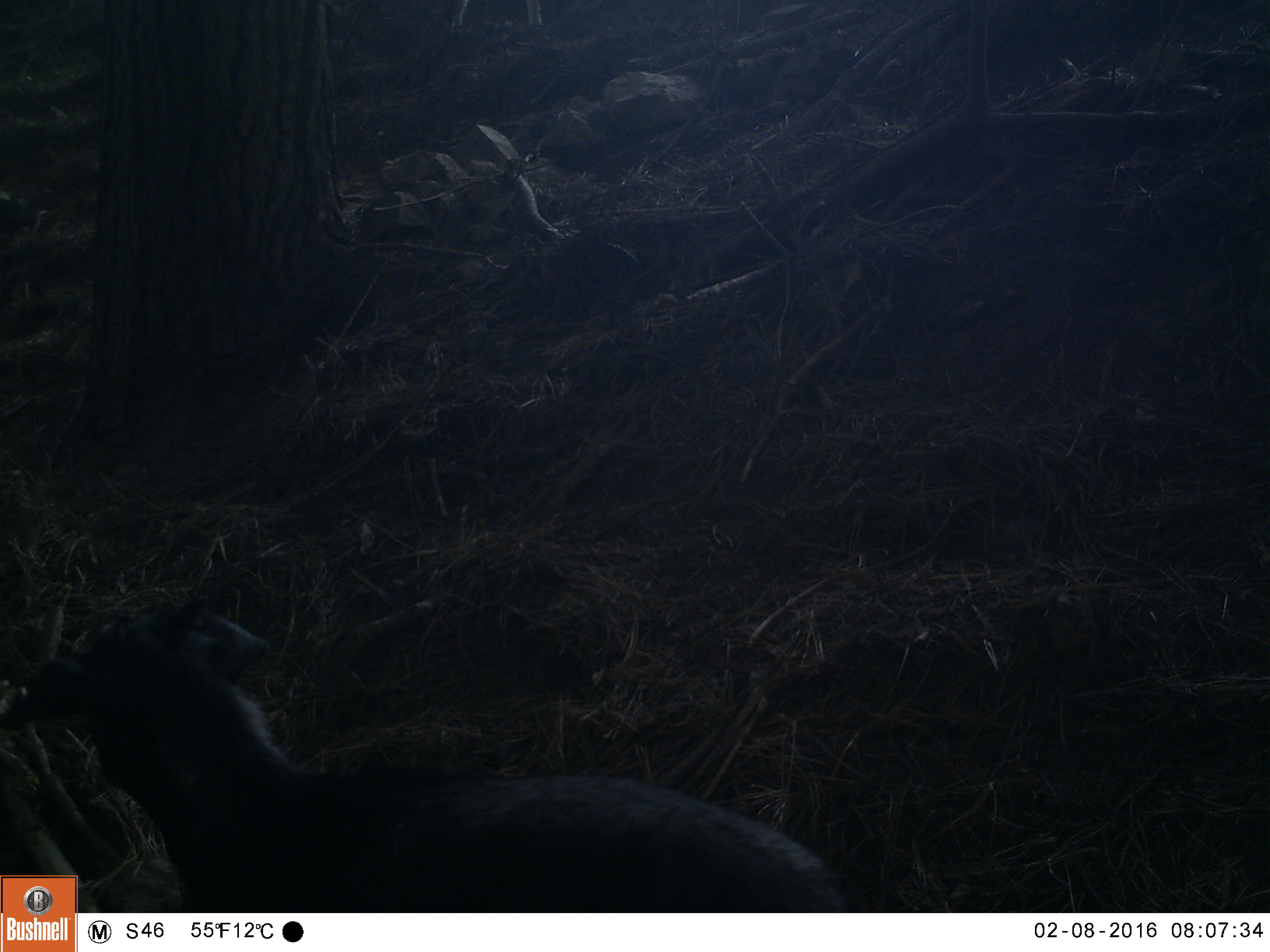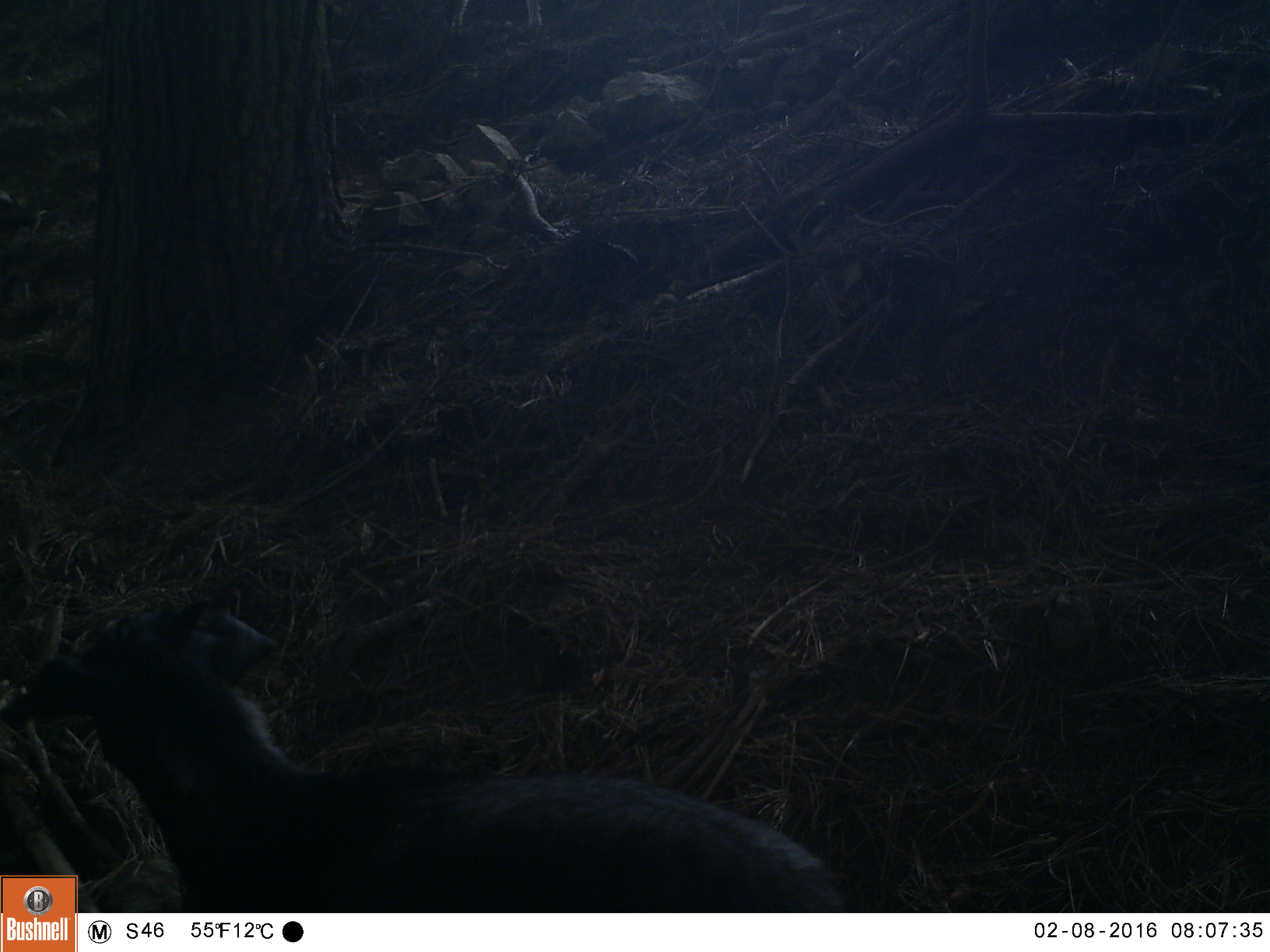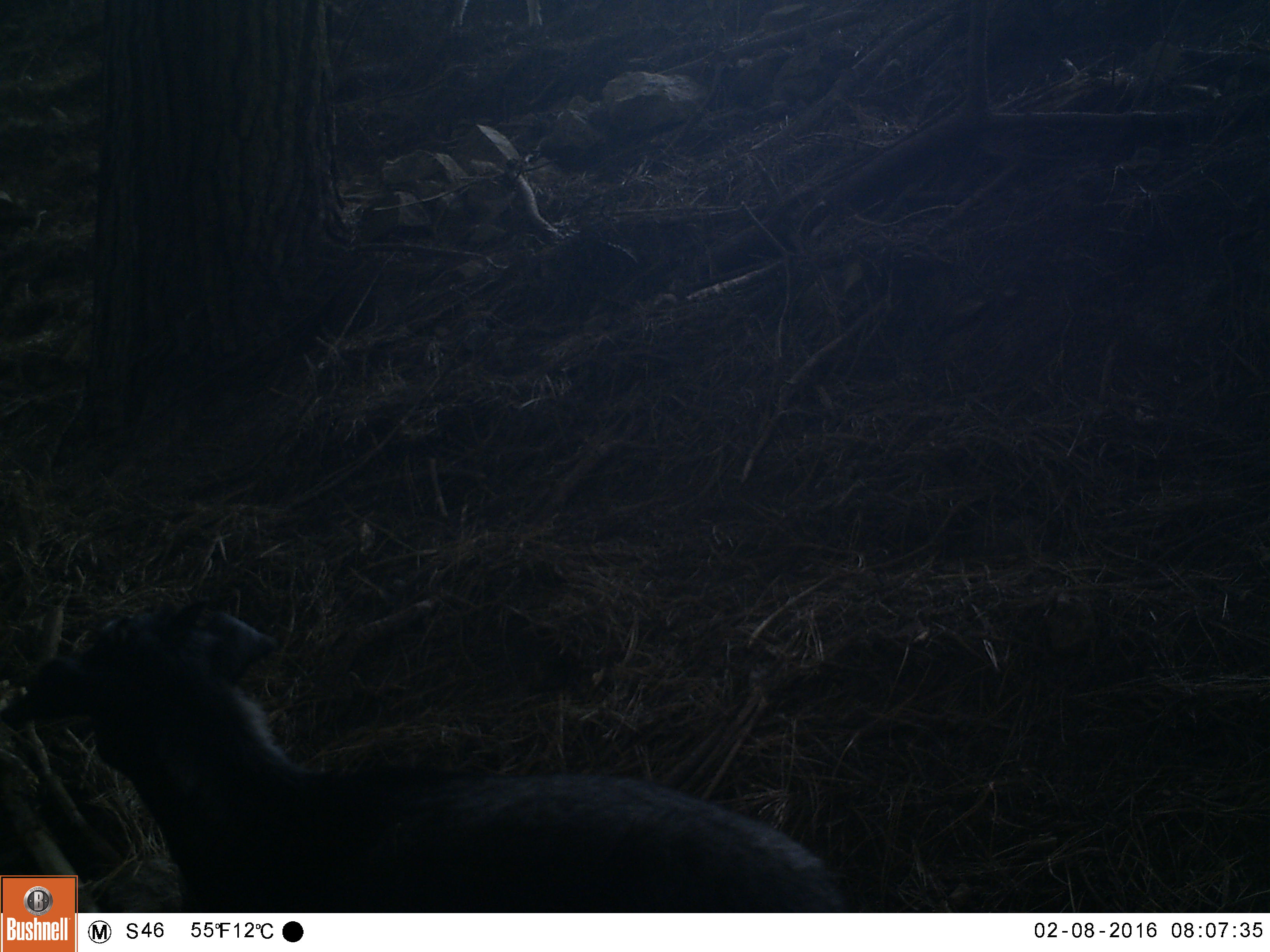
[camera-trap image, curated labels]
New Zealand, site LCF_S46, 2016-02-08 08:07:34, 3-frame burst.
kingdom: Animalia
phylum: Chordata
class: Mammalia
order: Artiodactyla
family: Bovidae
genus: Capra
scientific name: Capra hircus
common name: goat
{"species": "goat (Capra hircus)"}